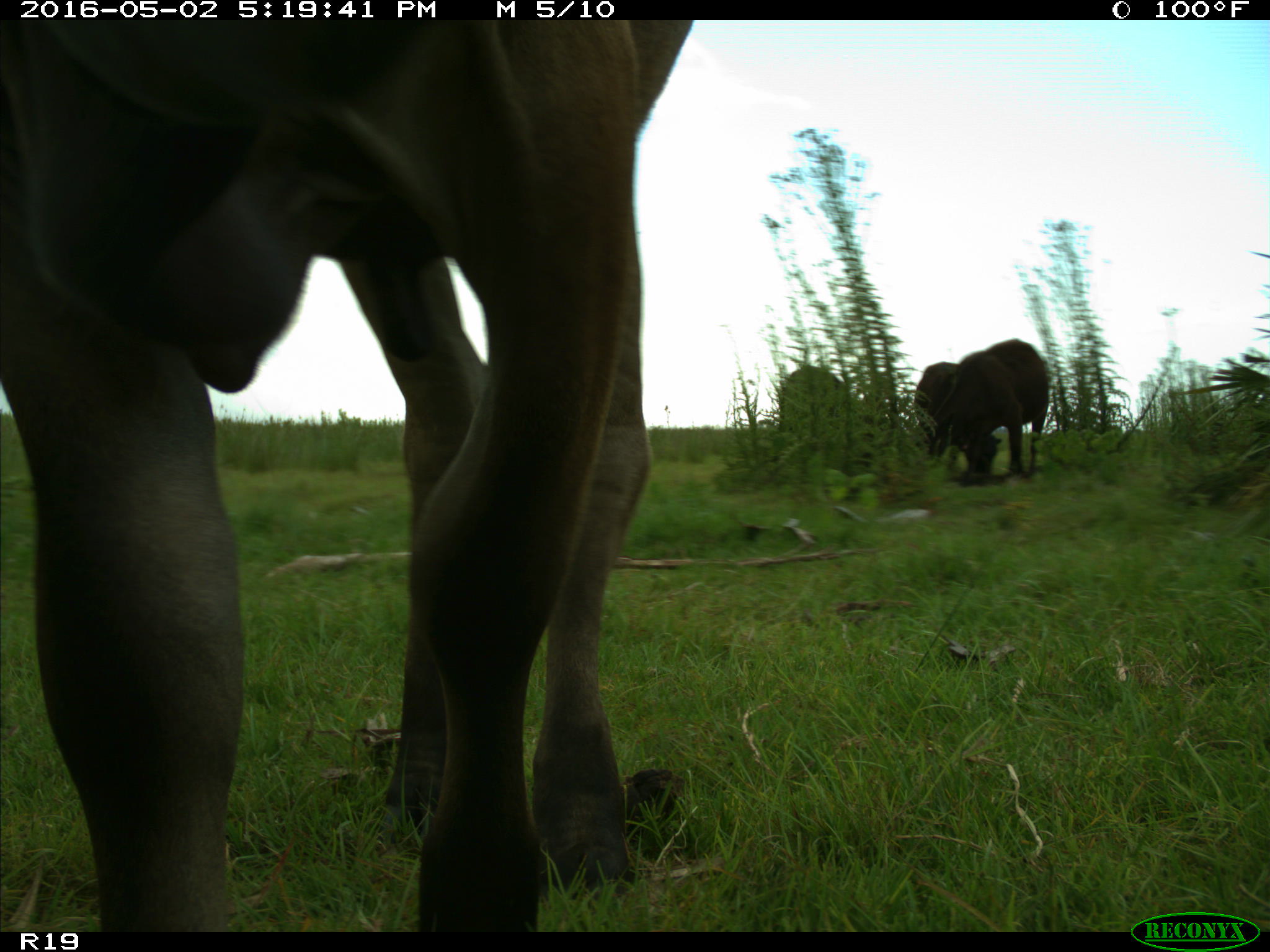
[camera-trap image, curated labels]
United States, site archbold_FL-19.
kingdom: Animalia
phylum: Chordata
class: Mammalia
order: Artiodactyla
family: Bovidae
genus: Bos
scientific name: Bos taurus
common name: domestic cow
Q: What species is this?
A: Bos taurus (domestic cow).